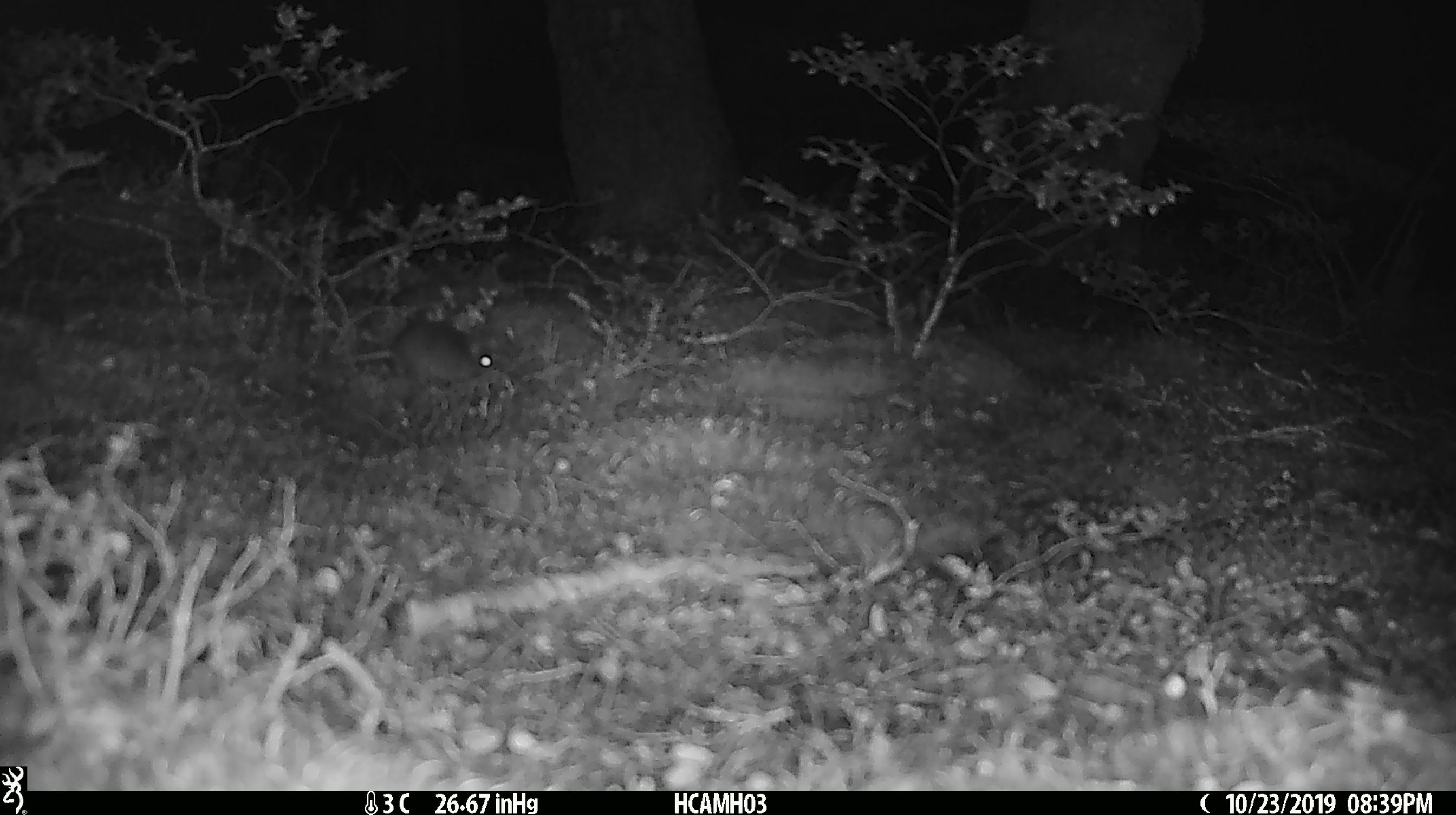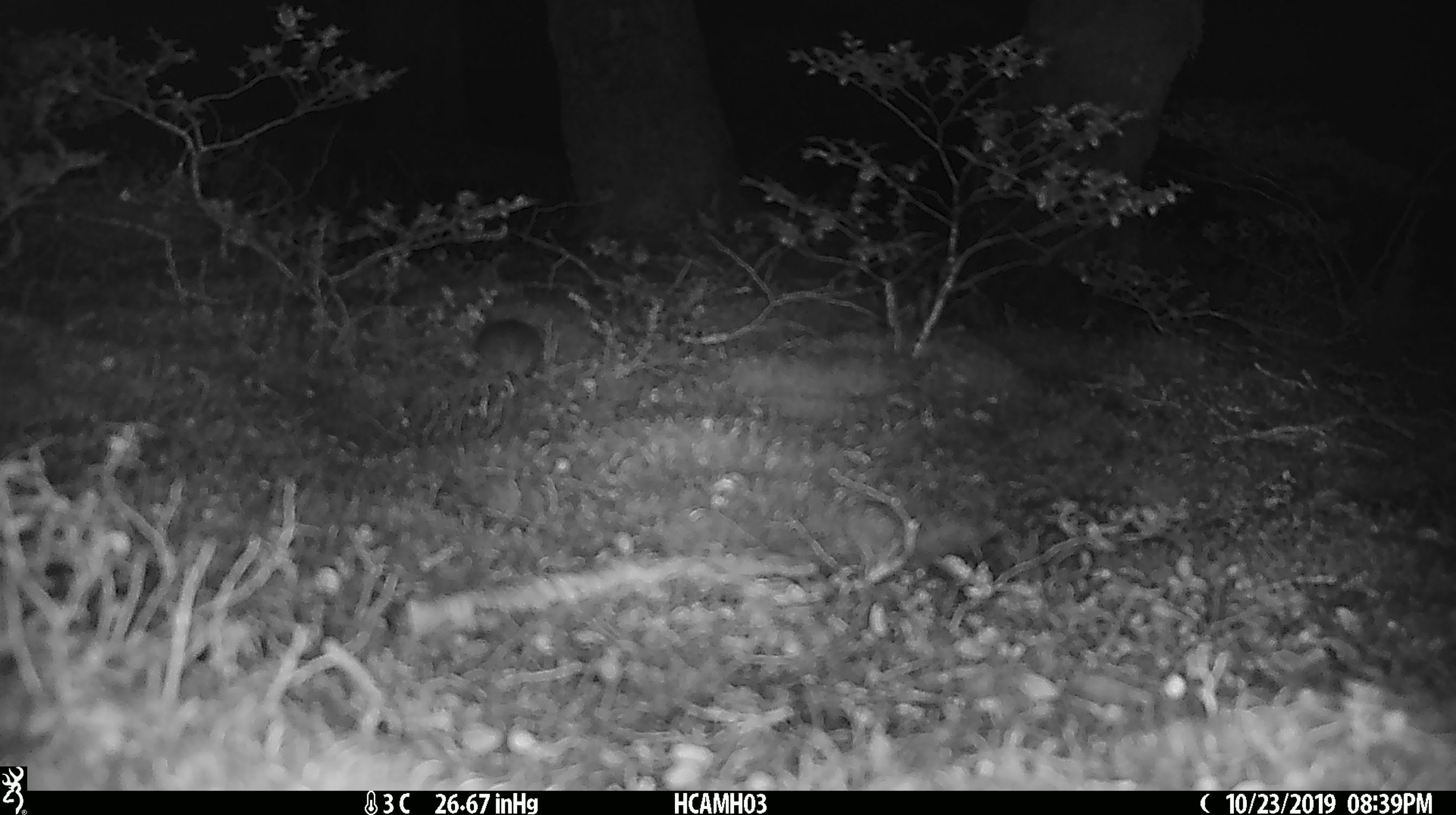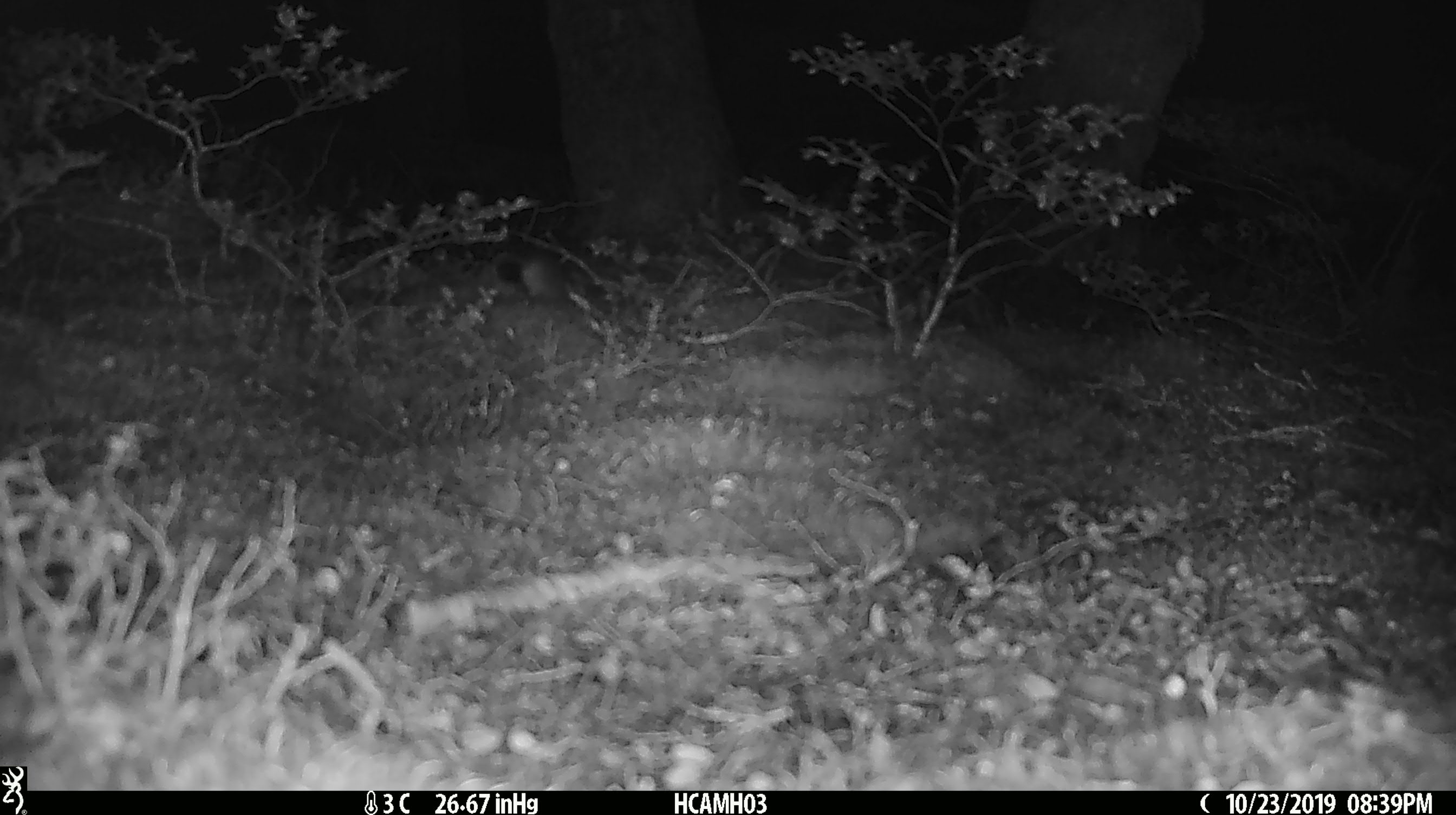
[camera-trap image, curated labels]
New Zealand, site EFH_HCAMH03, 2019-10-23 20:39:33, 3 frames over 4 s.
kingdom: Animalia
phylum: Chordata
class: Mammalia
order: Rodentia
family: Muridae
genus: Mus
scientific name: Mus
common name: mouse